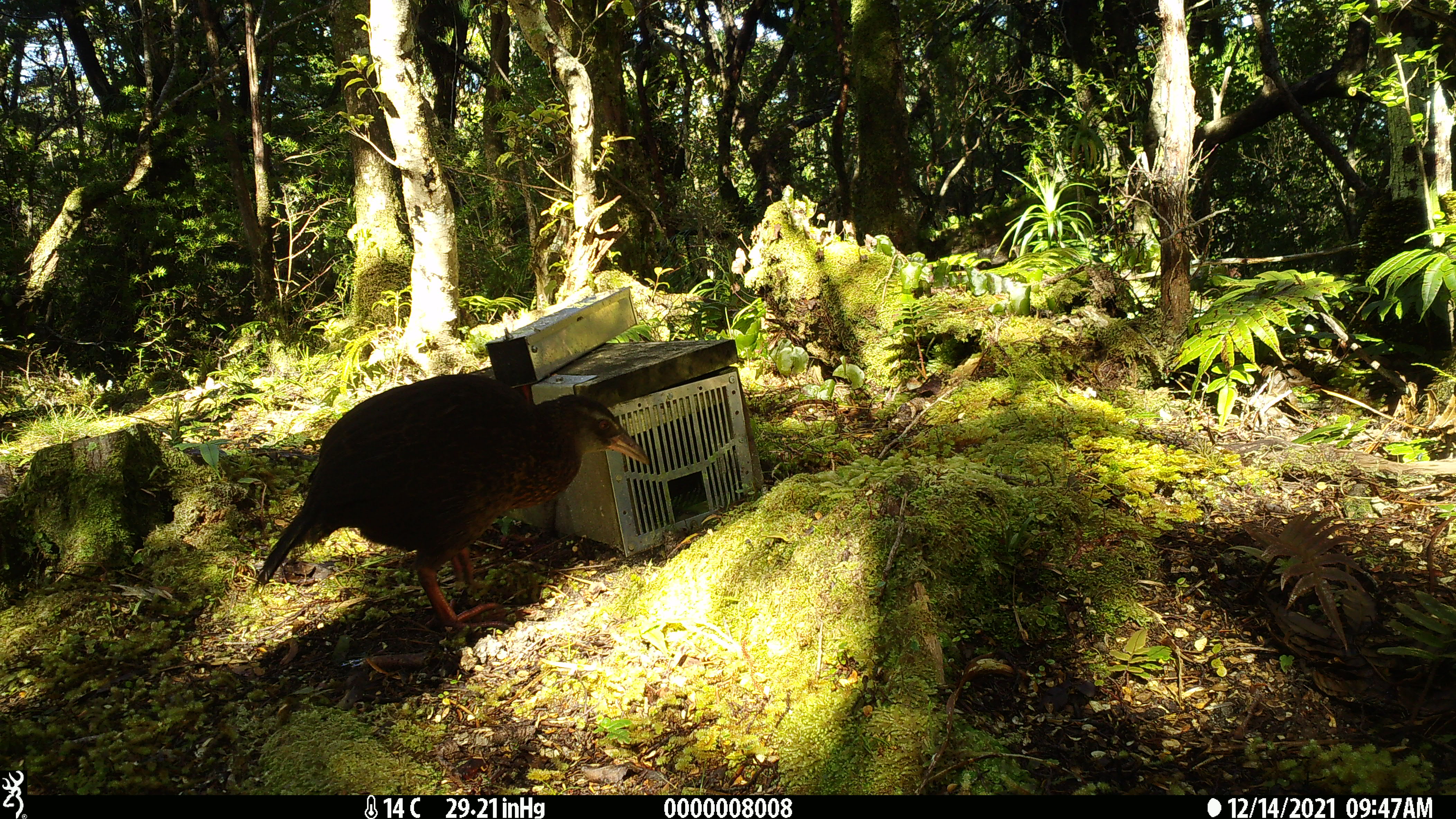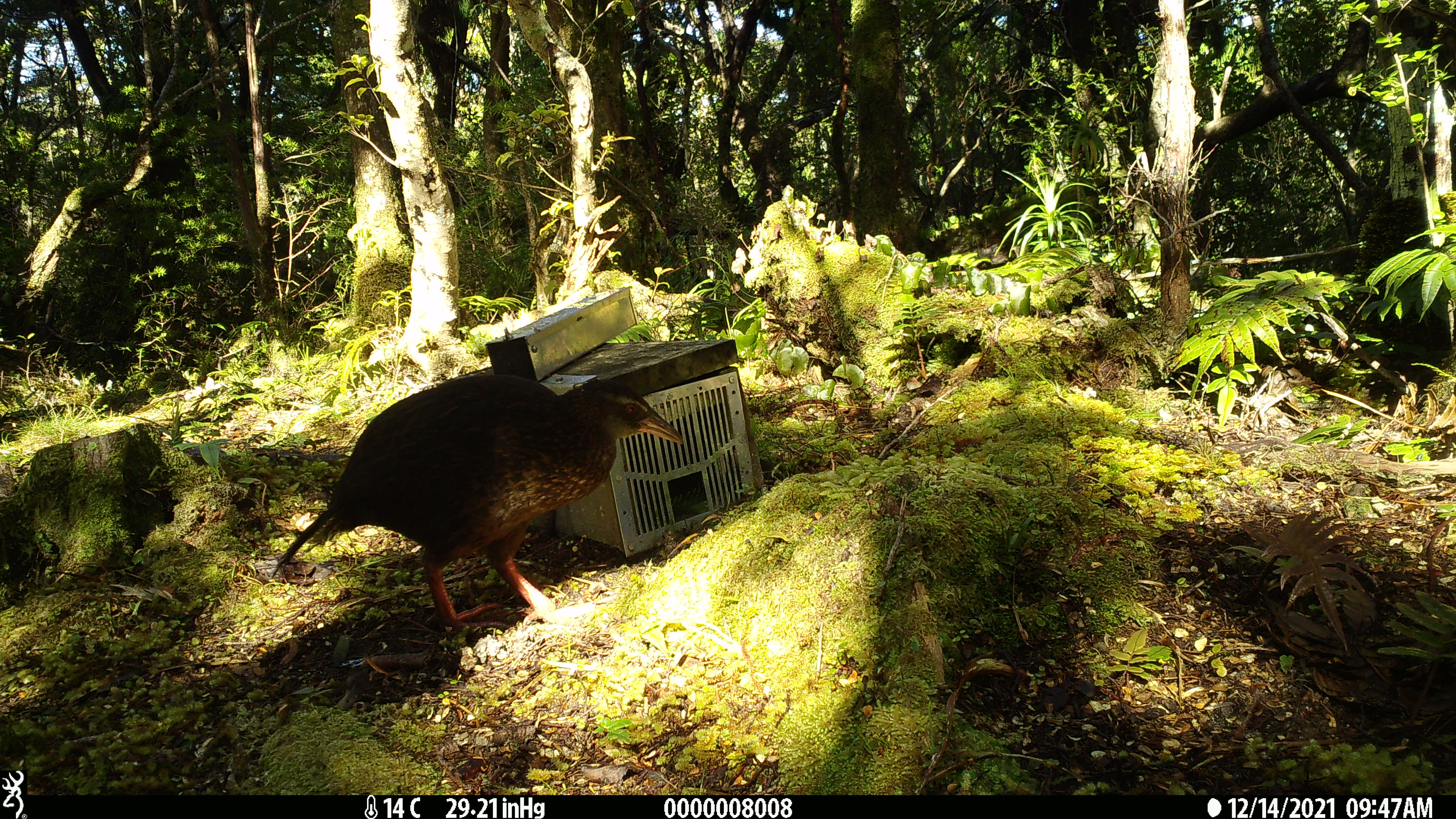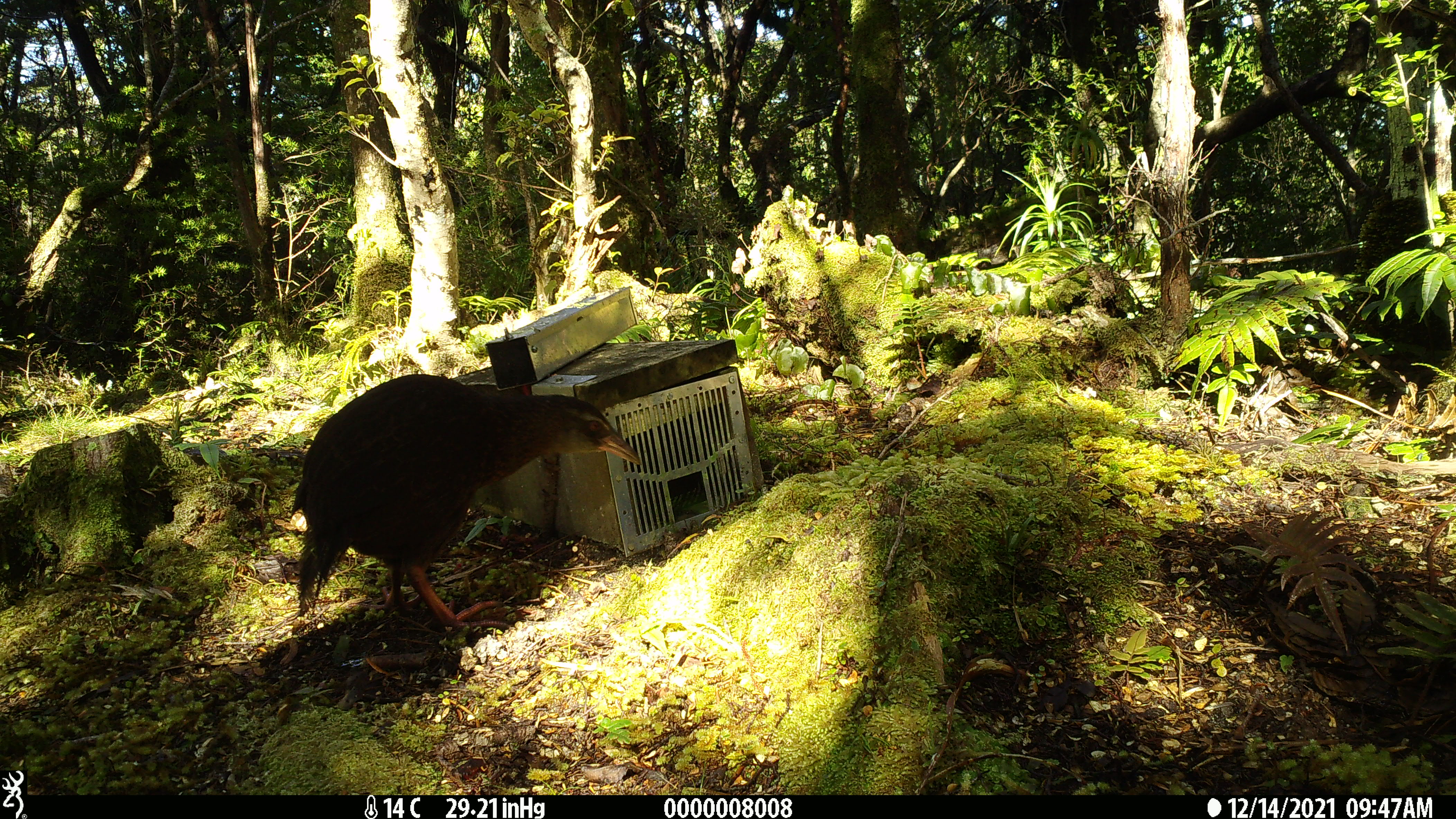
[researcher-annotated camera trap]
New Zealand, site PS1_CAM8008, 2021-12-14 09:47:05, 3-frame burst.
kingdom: Animalia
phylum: Chordata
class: Aves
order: Gruiformes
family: Rallidae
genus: Gallirallus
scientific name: Gallirallus australis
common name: weka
Weka (Gallirallus australis).